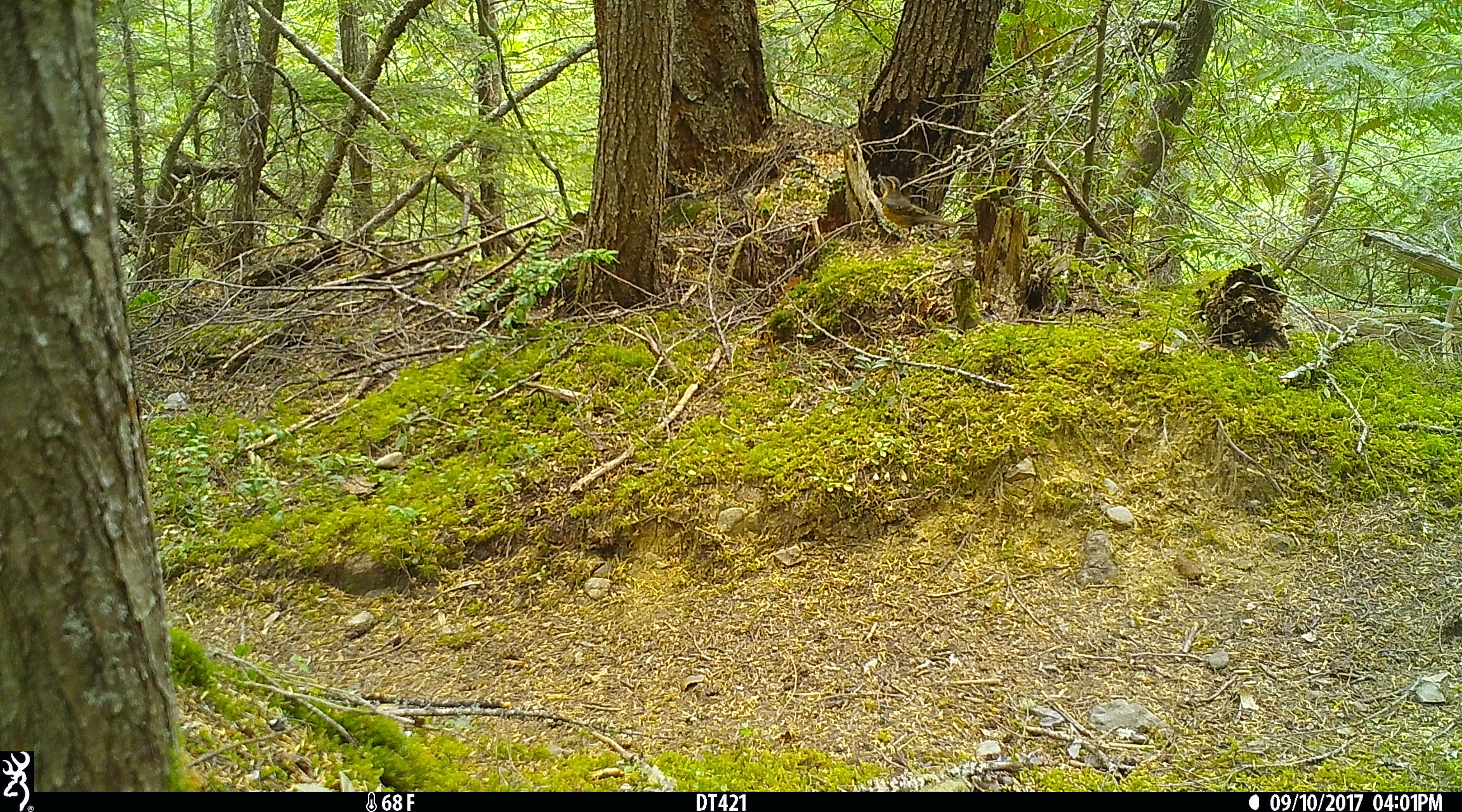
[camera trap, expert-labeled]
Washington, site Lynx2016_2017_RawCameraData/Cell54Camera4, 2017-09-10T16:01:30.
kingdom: Animalia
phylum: Chordata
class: Aves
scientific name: Aves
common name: birds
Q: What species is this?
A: Aves (birds).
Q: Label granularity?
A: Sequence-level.